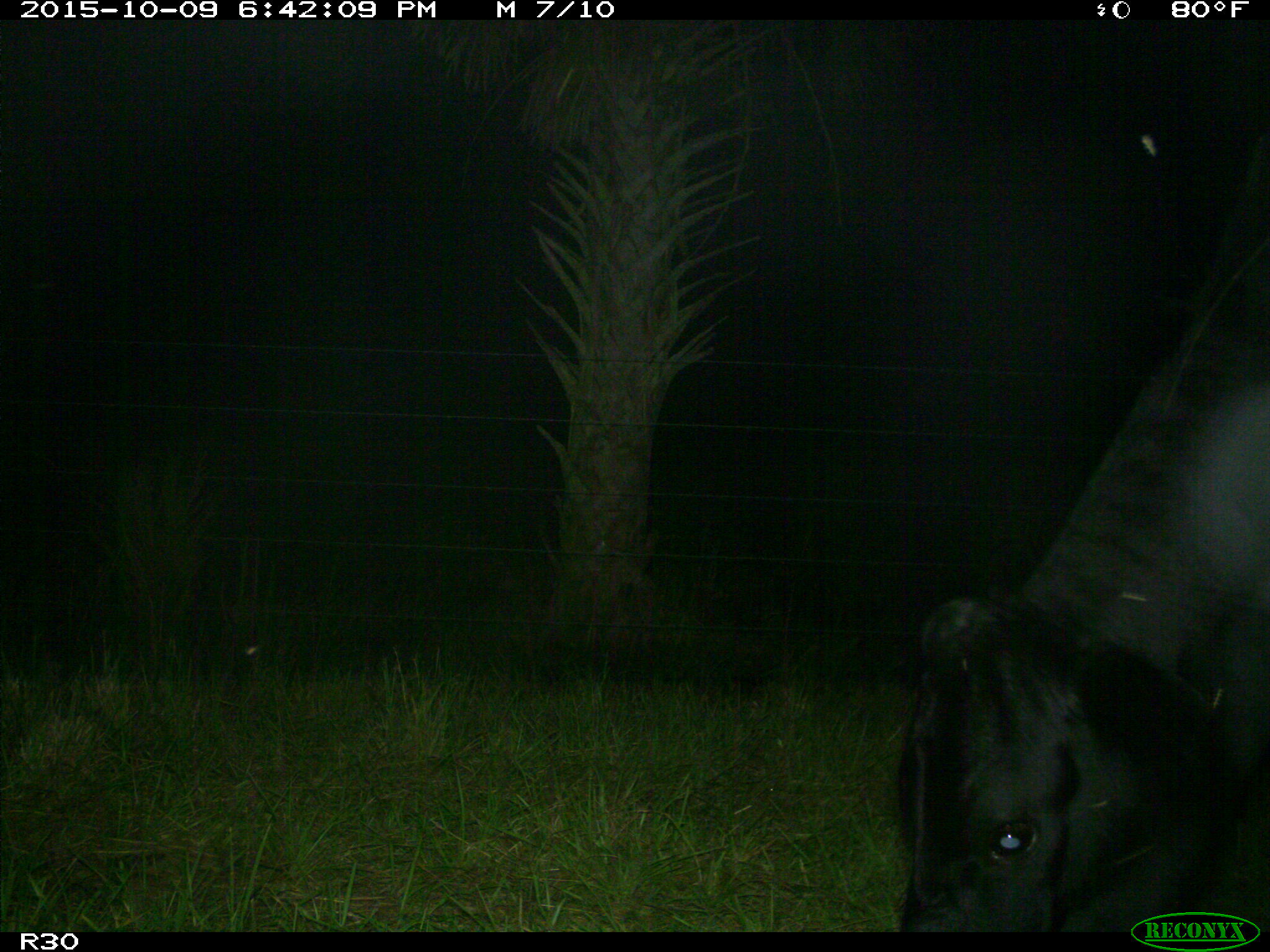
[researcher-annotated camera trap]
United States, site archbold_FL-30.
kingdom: Animalia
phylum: Chordata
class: Mammalia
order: Artiodactyla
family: Bovidae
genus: Bos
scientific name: Bos taurus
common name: domestic cow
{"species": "Bos taurus (domestic cow)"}